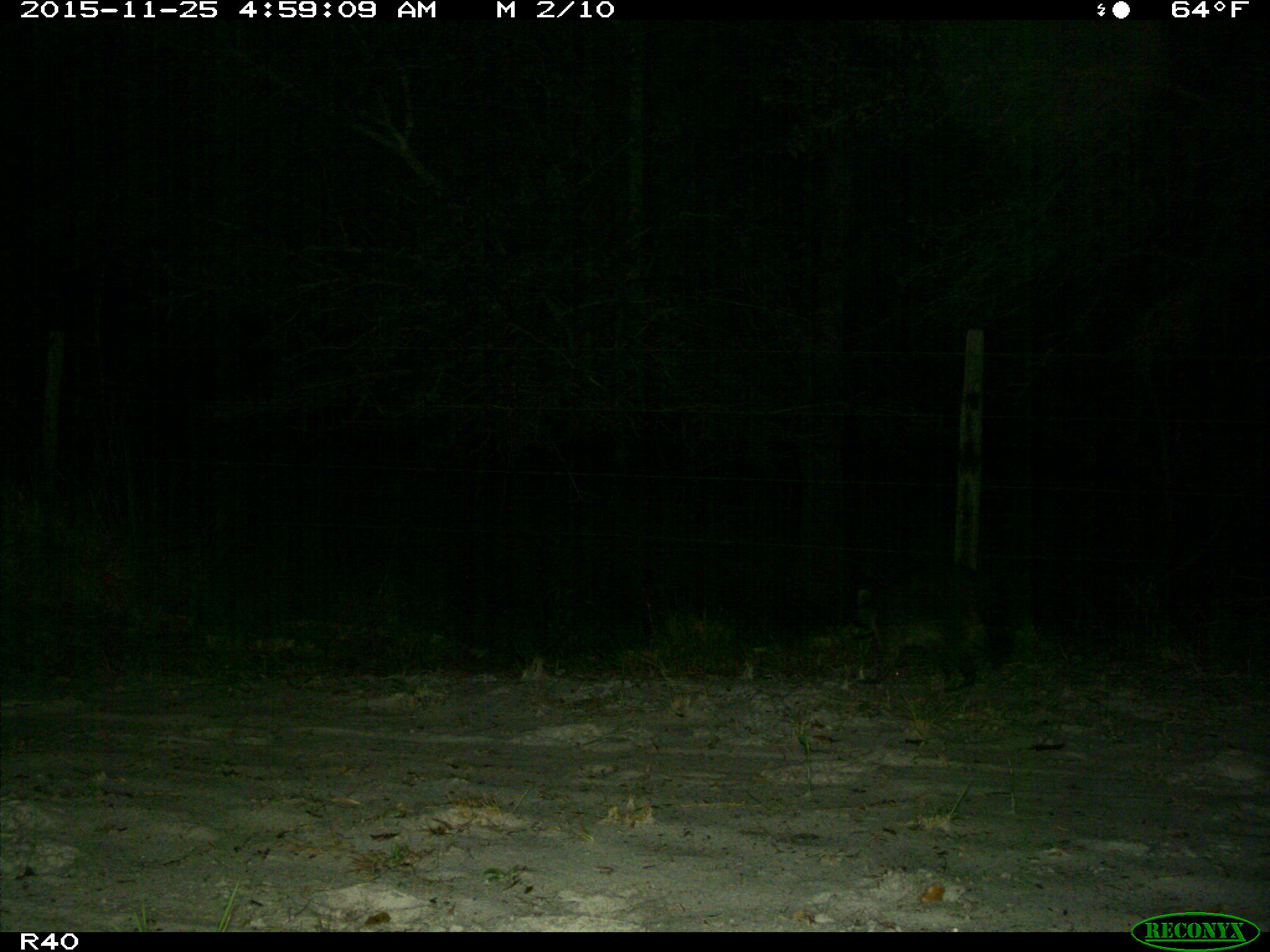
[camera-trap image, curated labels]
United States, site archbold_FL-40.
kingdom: Animalia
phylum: Chordata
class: Mammalia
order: Carnivora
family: Procyonidae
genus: Procyon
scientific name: Procyon lotor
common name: common raccoon